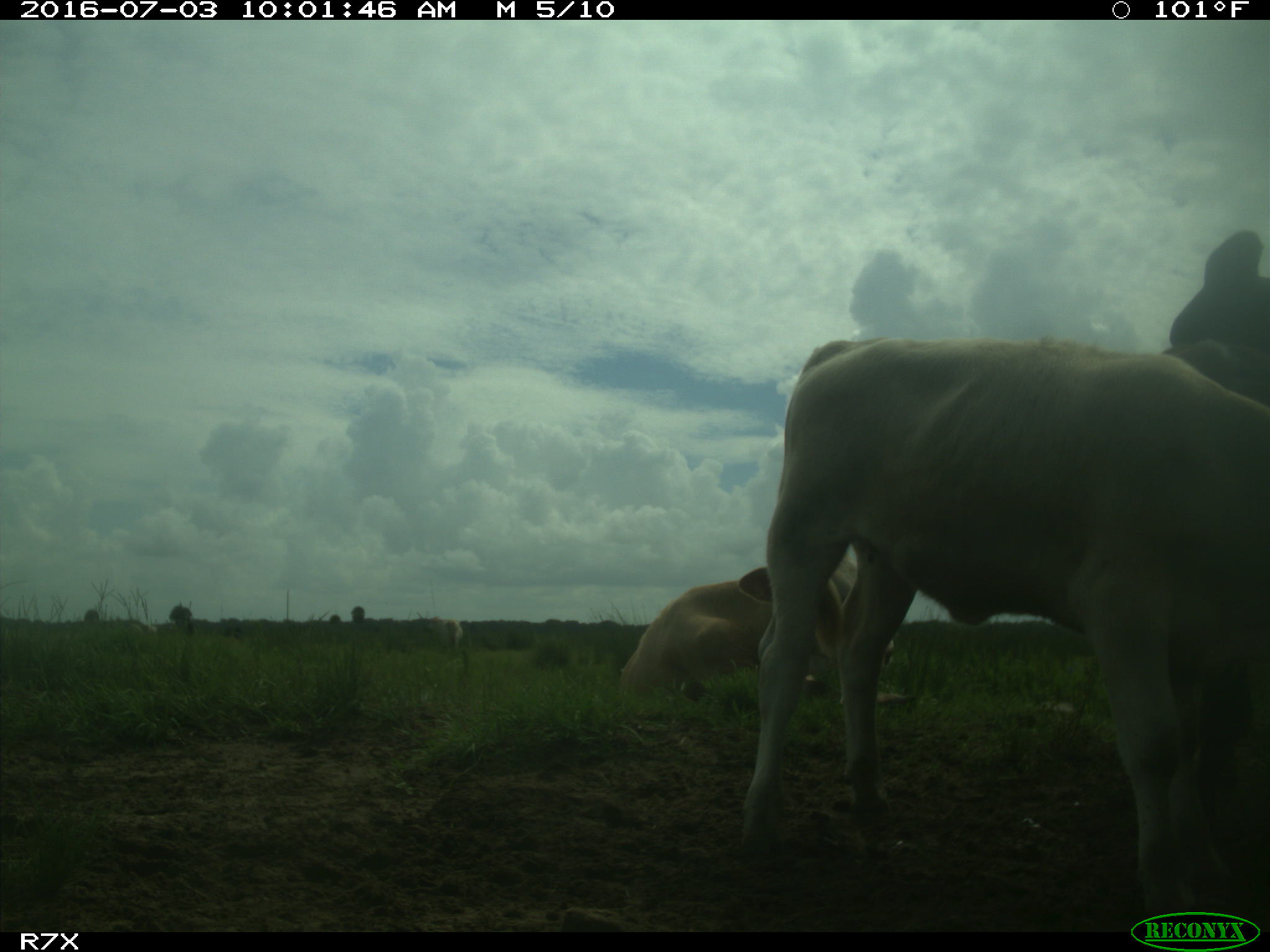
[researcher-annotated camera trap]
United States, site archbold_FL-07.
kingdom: Animalia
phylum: Chordata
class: Mammalia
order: Artiodactyla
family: Bovidae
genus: Bos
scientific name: Bos taurus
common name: domestic cow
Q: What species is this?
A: Bos taurus (domestic cow).